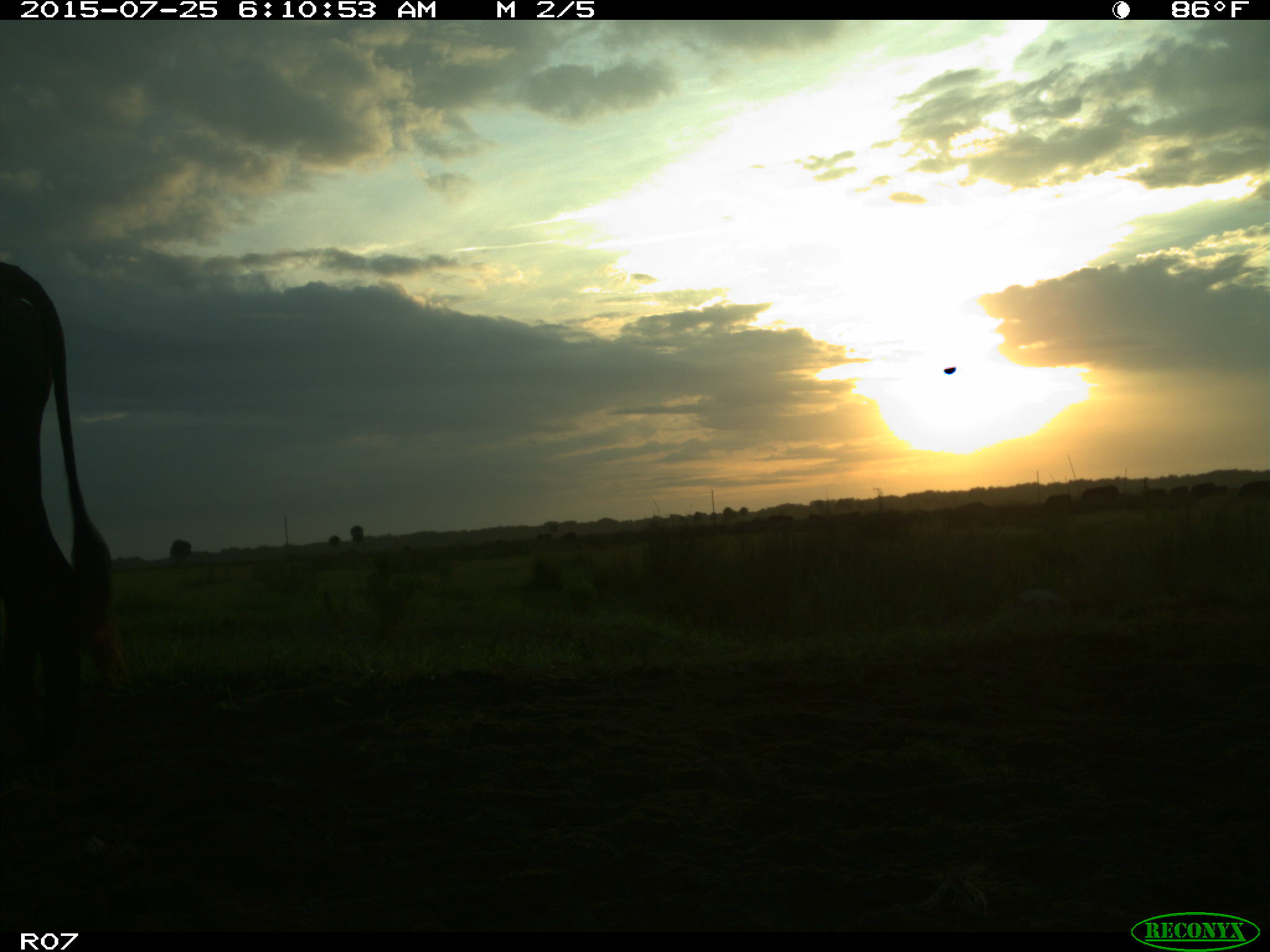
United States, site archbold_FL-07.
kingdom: Animalia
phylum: Chordata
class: Mammalia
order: Artiodactyla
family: Bovidae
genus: Bos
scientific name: Bos taurus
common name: domestic cow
Bos taurus (domestic cow).